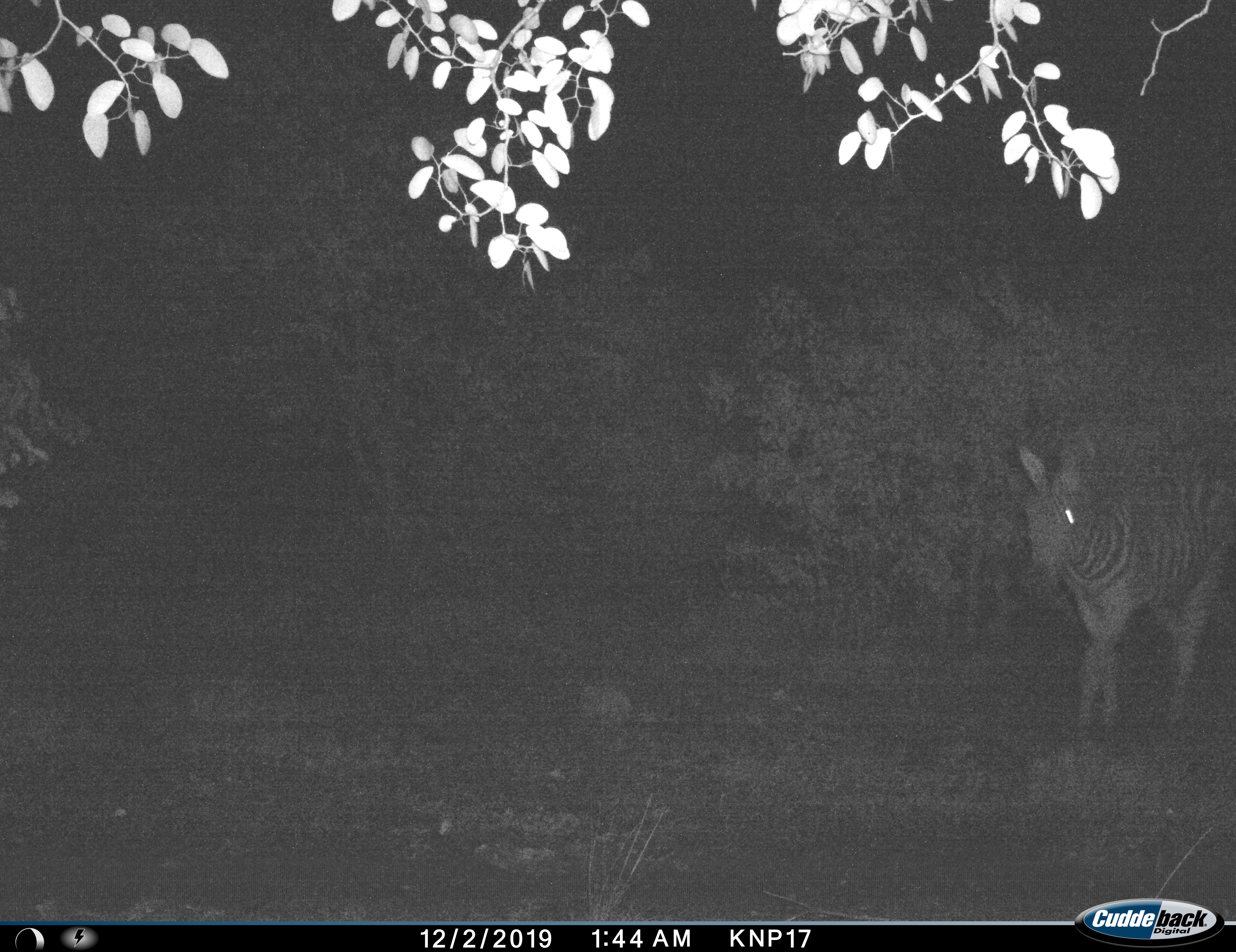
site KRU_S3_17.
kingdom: Animalia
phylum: Chordata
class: Mammalia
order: Perissodactyla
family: Equidae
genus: Equus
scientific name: Equus quagga burchellii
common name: burchell's zebra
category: zebraburchells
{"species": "zebraburchells (burchell's zebra) (Equus quagga burchellii)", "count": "1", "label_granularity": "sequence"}